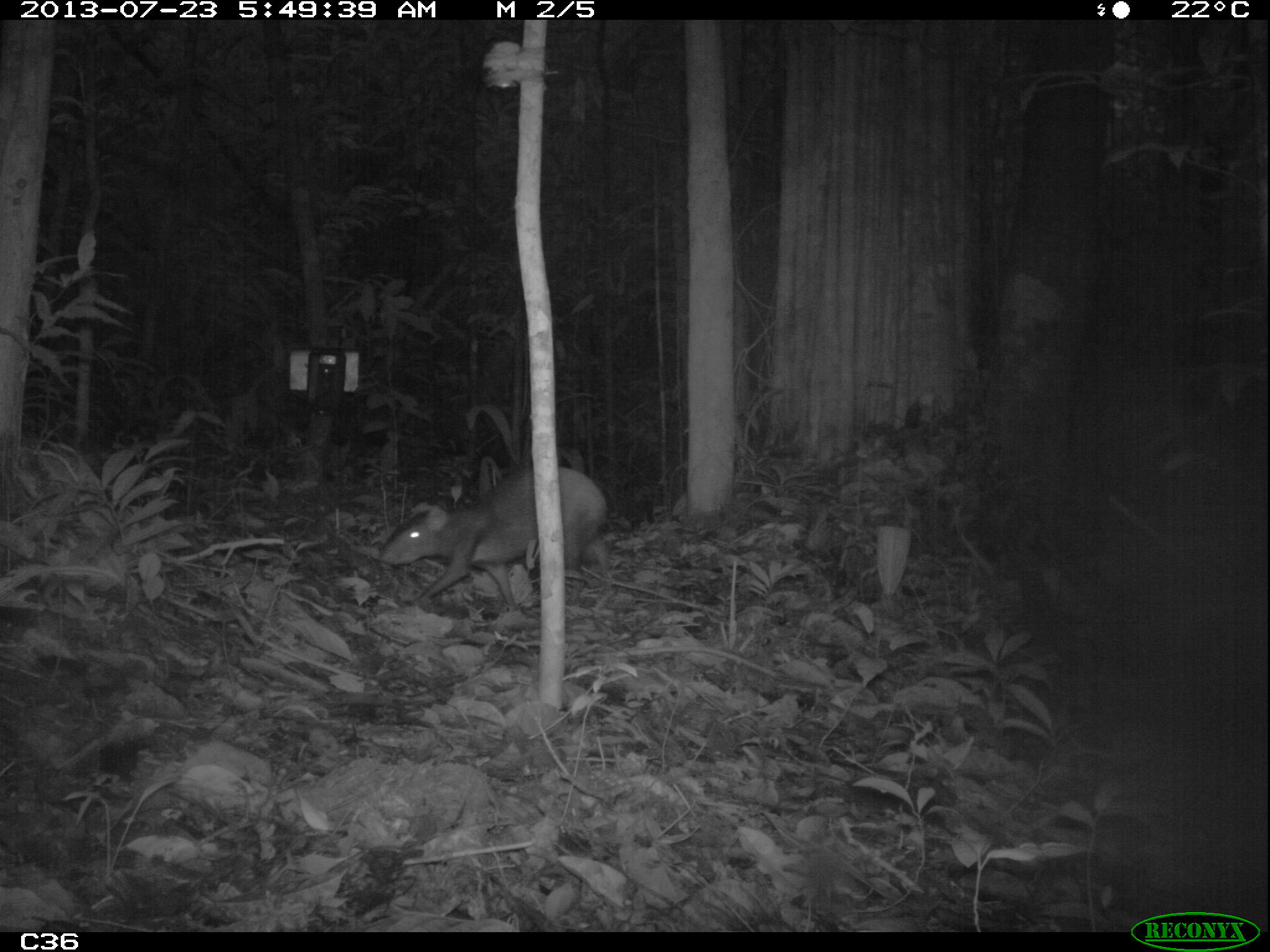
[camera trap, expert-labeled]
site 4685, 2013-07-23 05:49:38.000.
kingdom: Animalia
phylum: Chordata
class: Mammalia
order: Rodentia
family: Dasyproctidae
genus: Dasyprocta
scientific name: Dasyprocta leporina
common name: red-rumped agouti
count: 1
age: adult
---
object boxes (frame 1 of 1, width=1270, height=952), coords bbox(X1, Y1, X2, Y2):
dasyprocta leporina: bbox(378, 466, 609, 609)